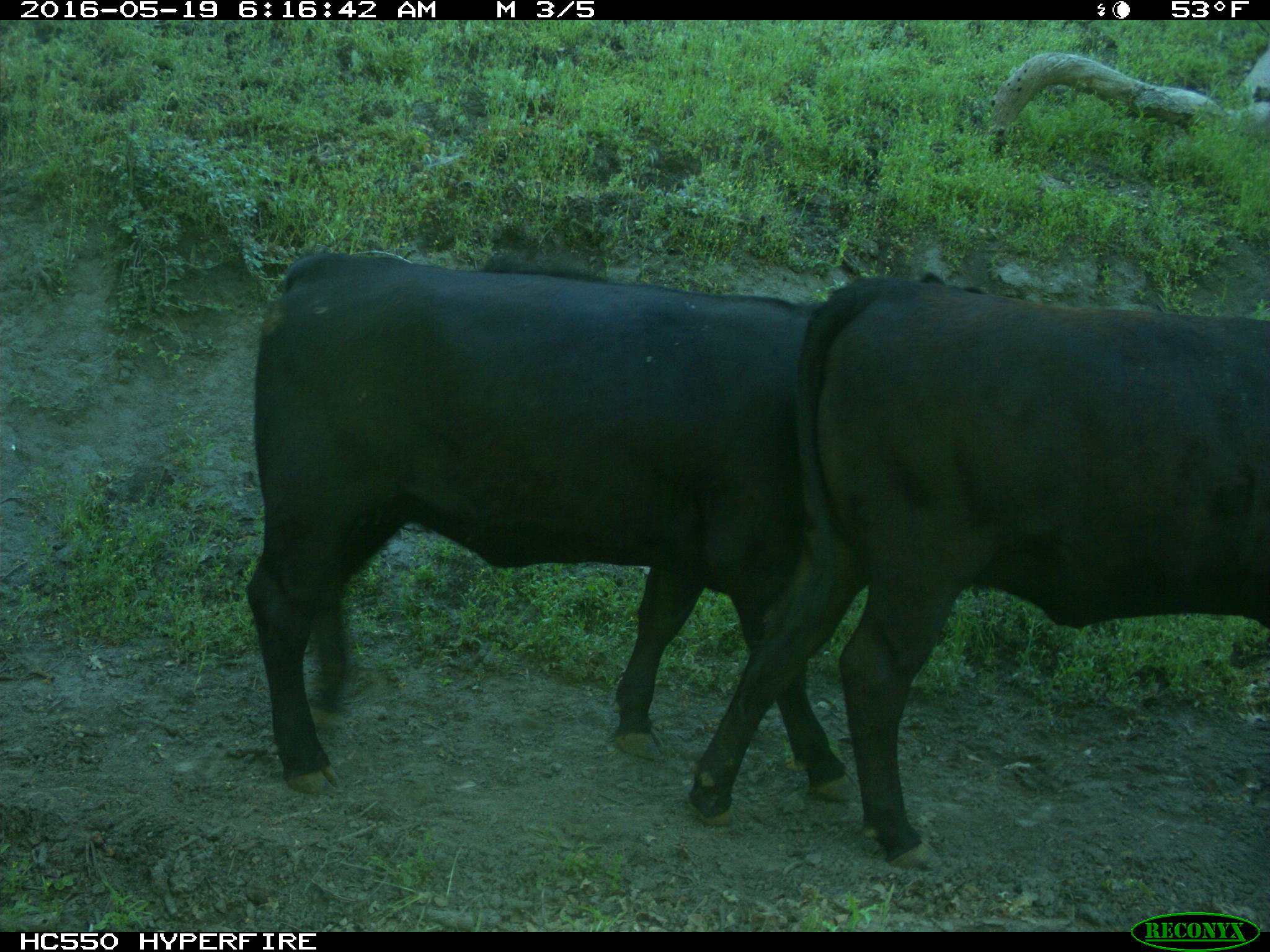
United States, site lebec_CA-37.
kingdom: Animalia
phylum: Chordata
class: Mammalia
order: Artiodactyla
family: Bovidae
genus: Bos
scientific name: Bos taurus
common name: domestic cow